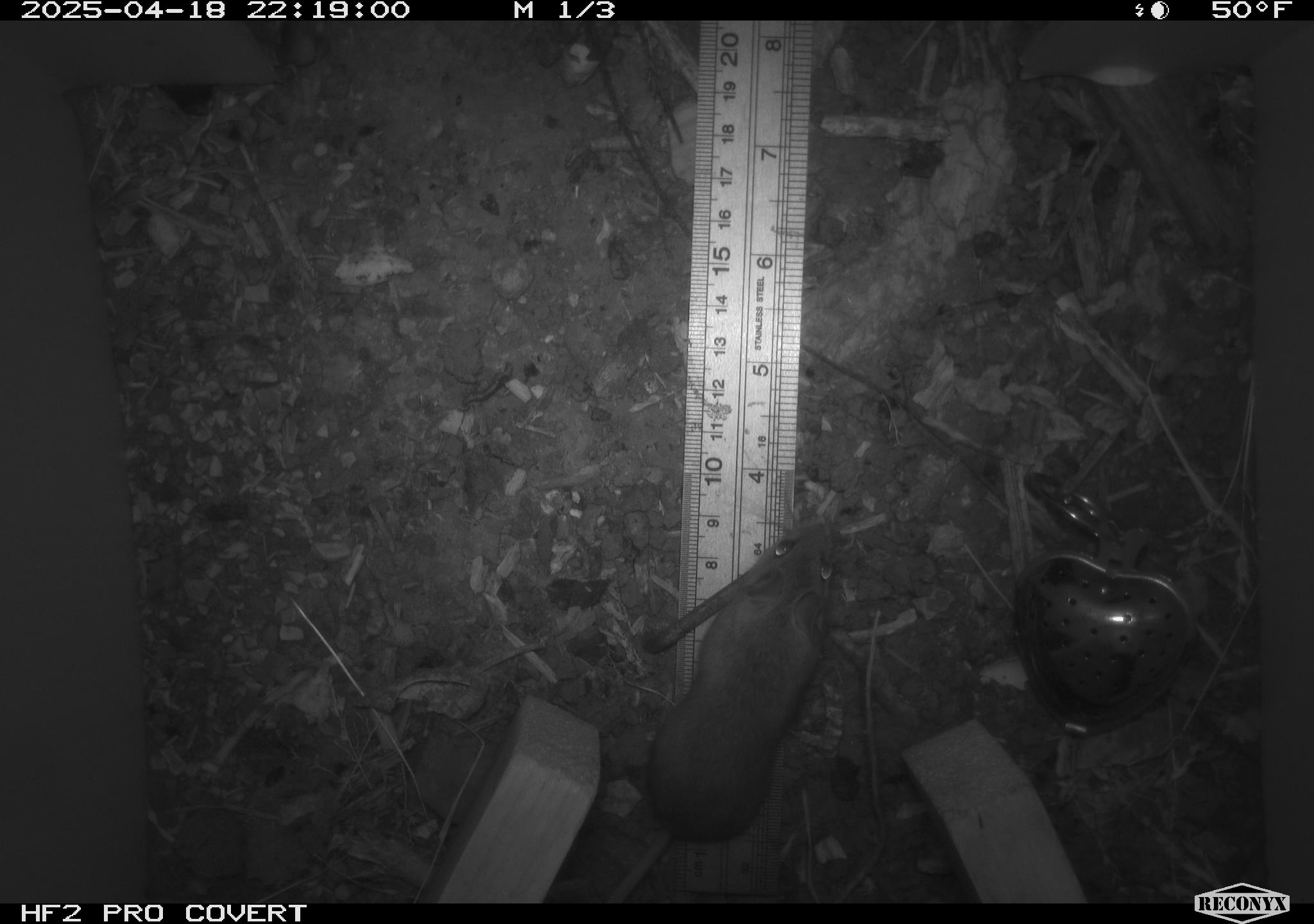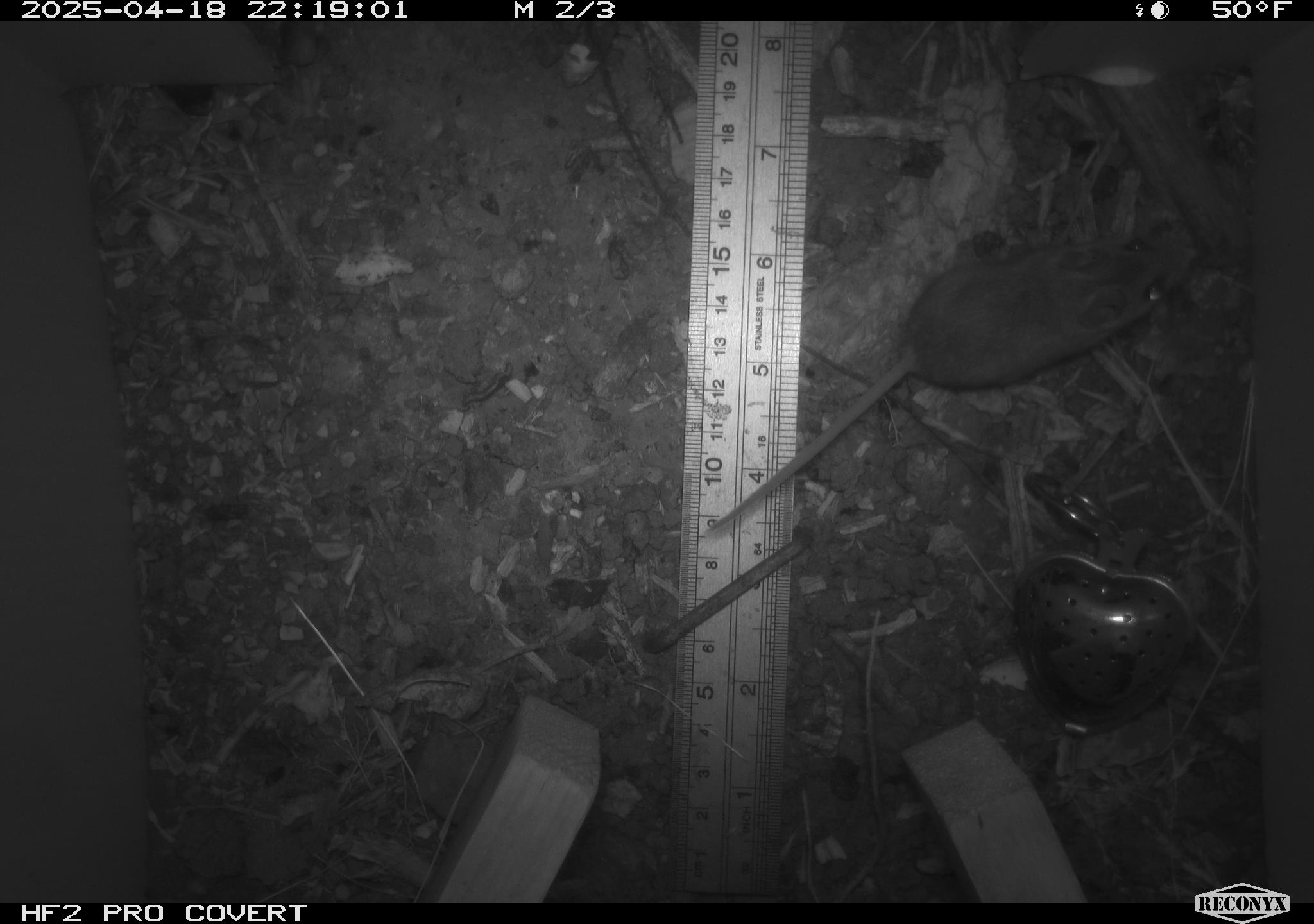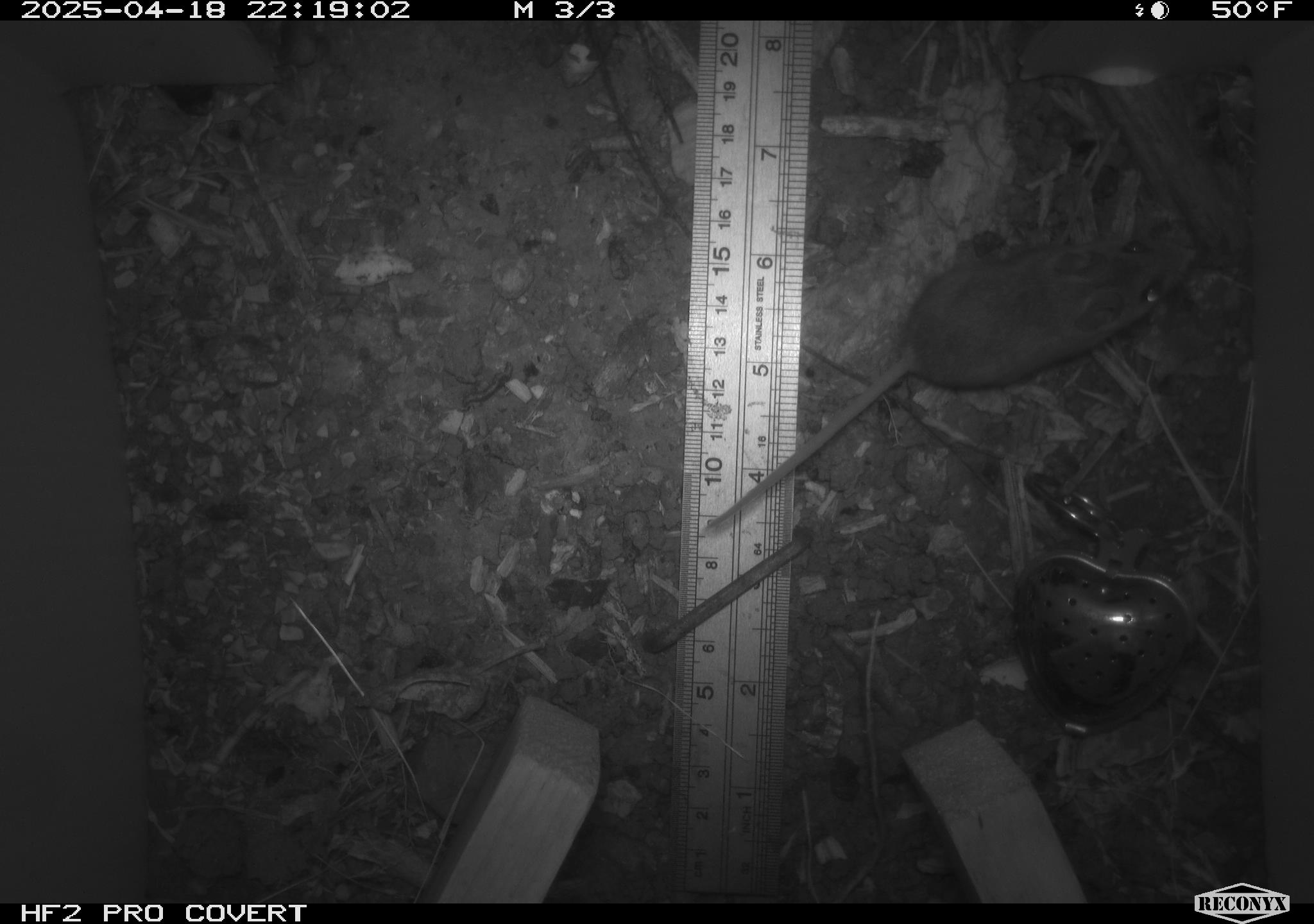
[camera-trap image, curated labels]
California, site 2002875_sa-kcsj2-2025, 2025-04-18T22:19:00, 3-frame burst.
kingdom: Animalia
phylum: Chordata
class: Mammalia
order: Rodentia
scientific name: Rodentia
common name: rodent